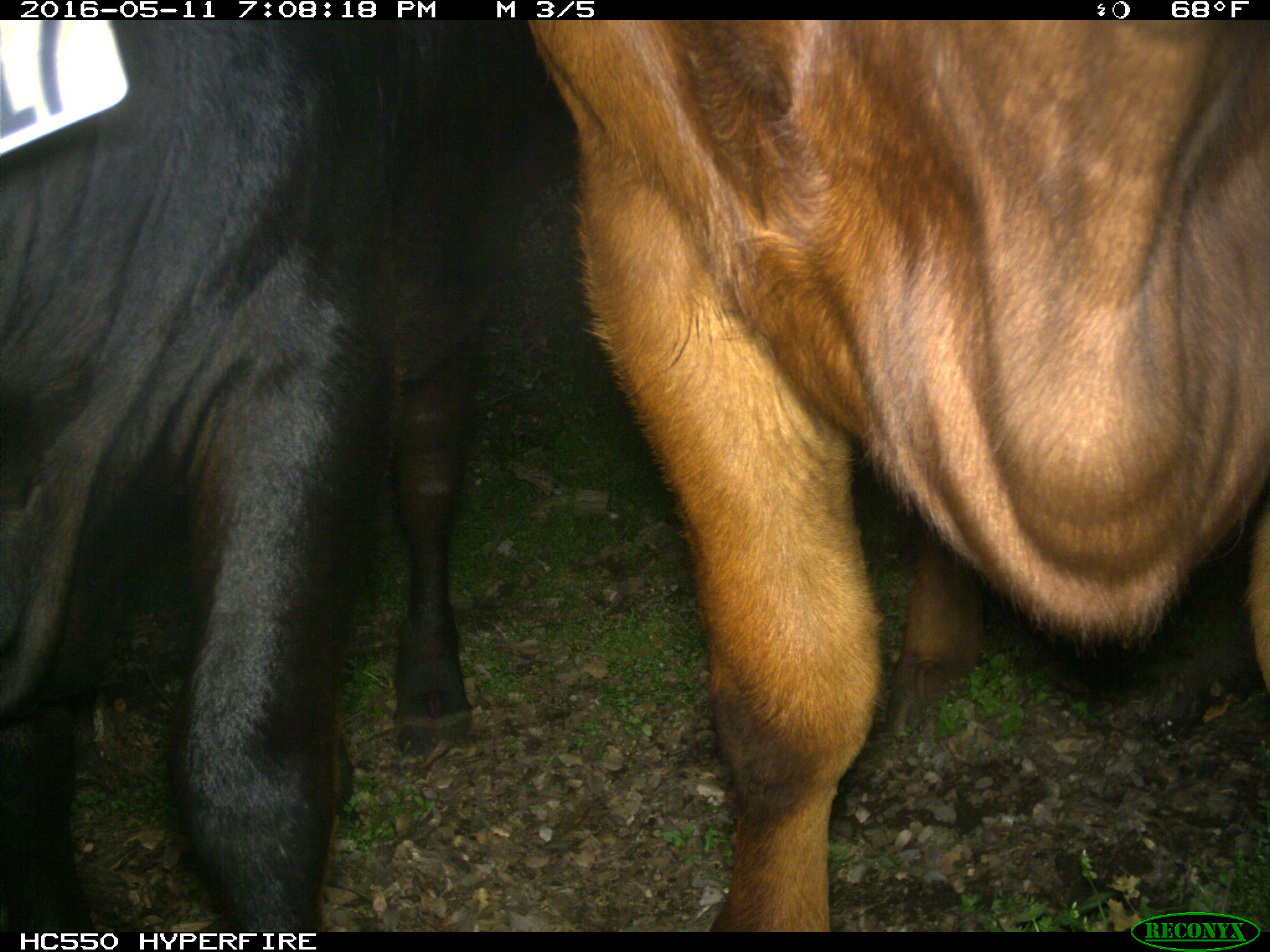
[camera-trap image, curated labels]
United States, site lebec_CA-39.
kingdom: Animalia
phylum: Chordata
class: Mammalia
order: Artiodactyla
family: Bovidae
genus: Bos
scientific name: Bos taurus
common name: domestic cow